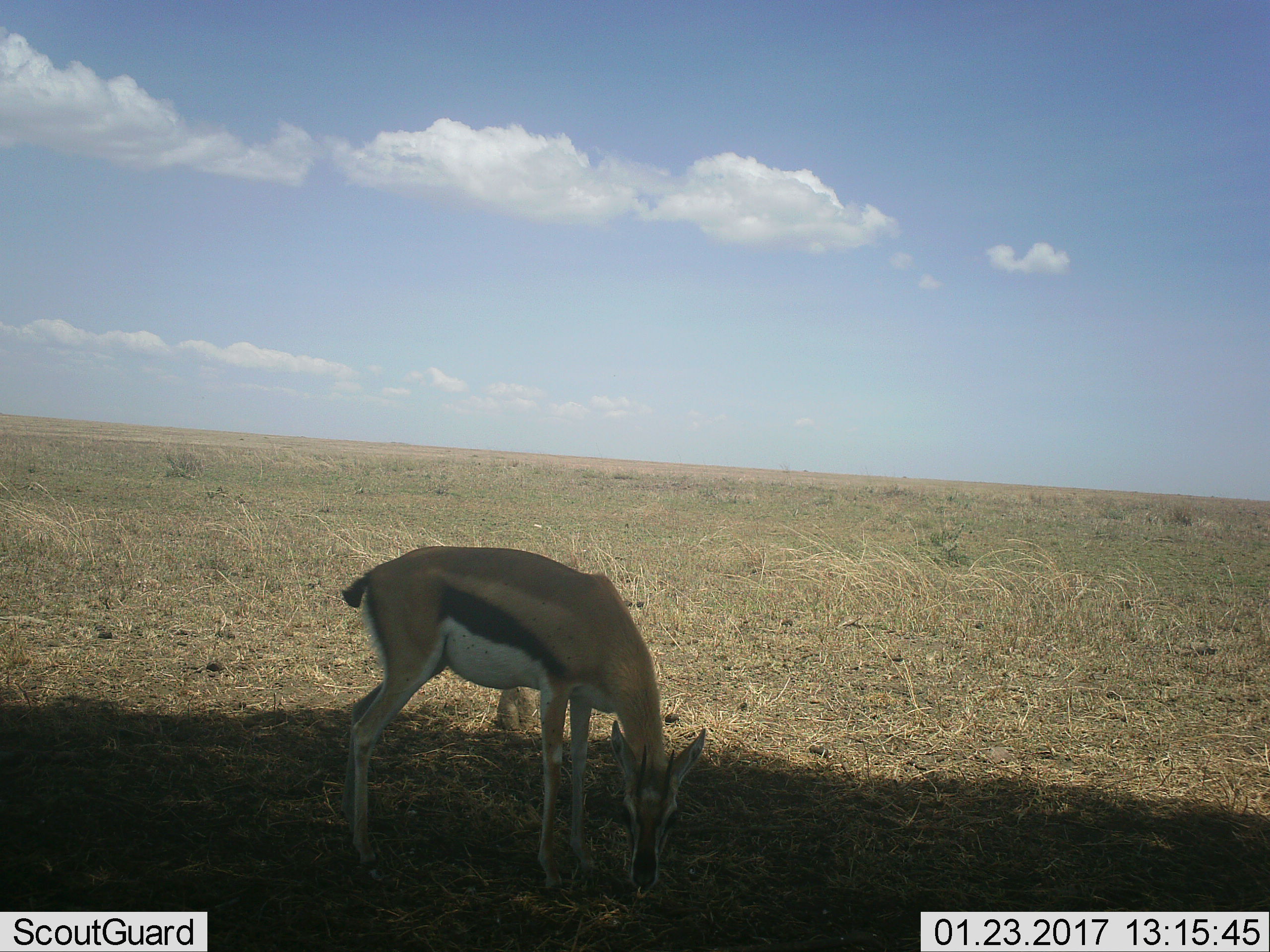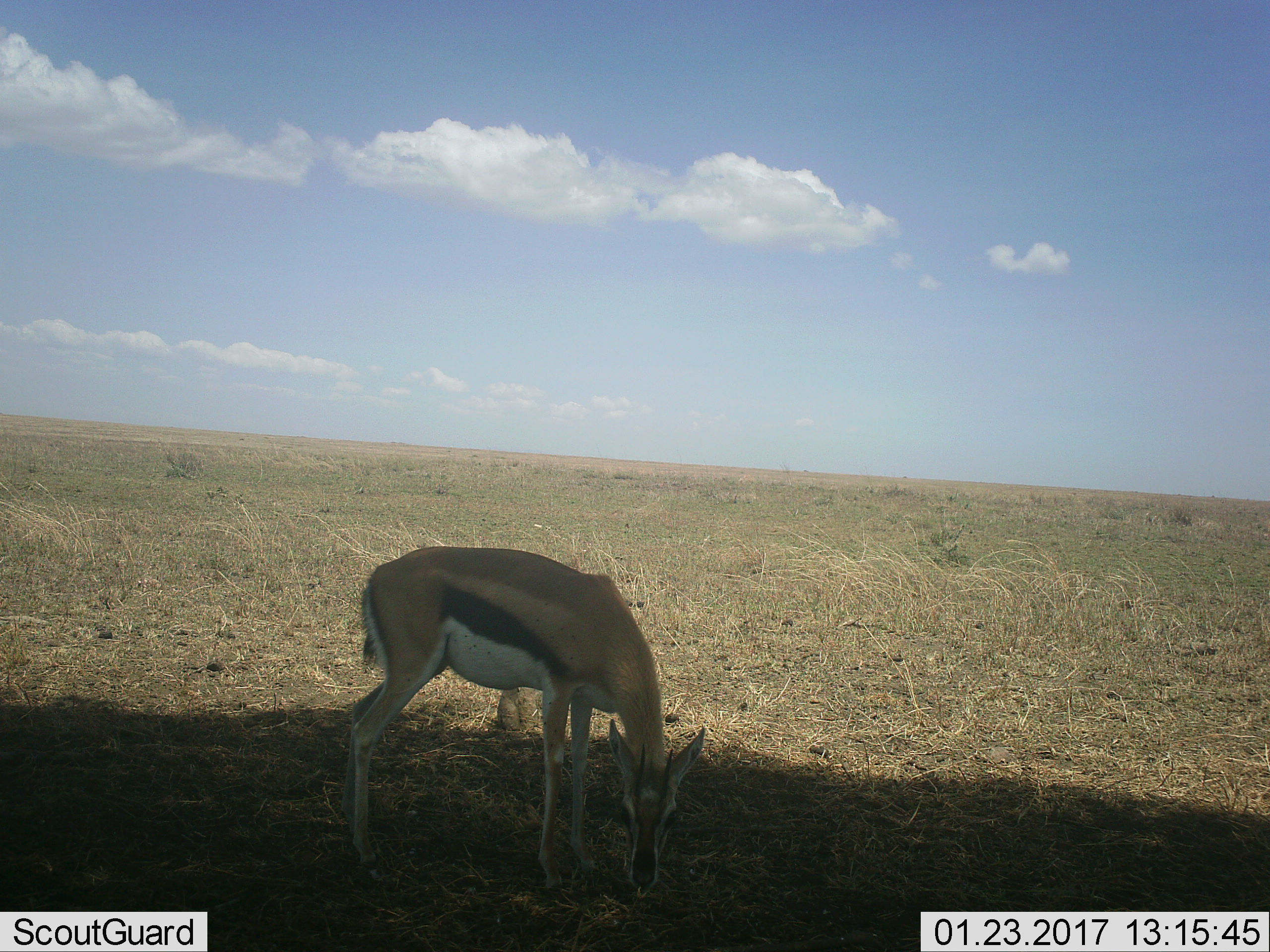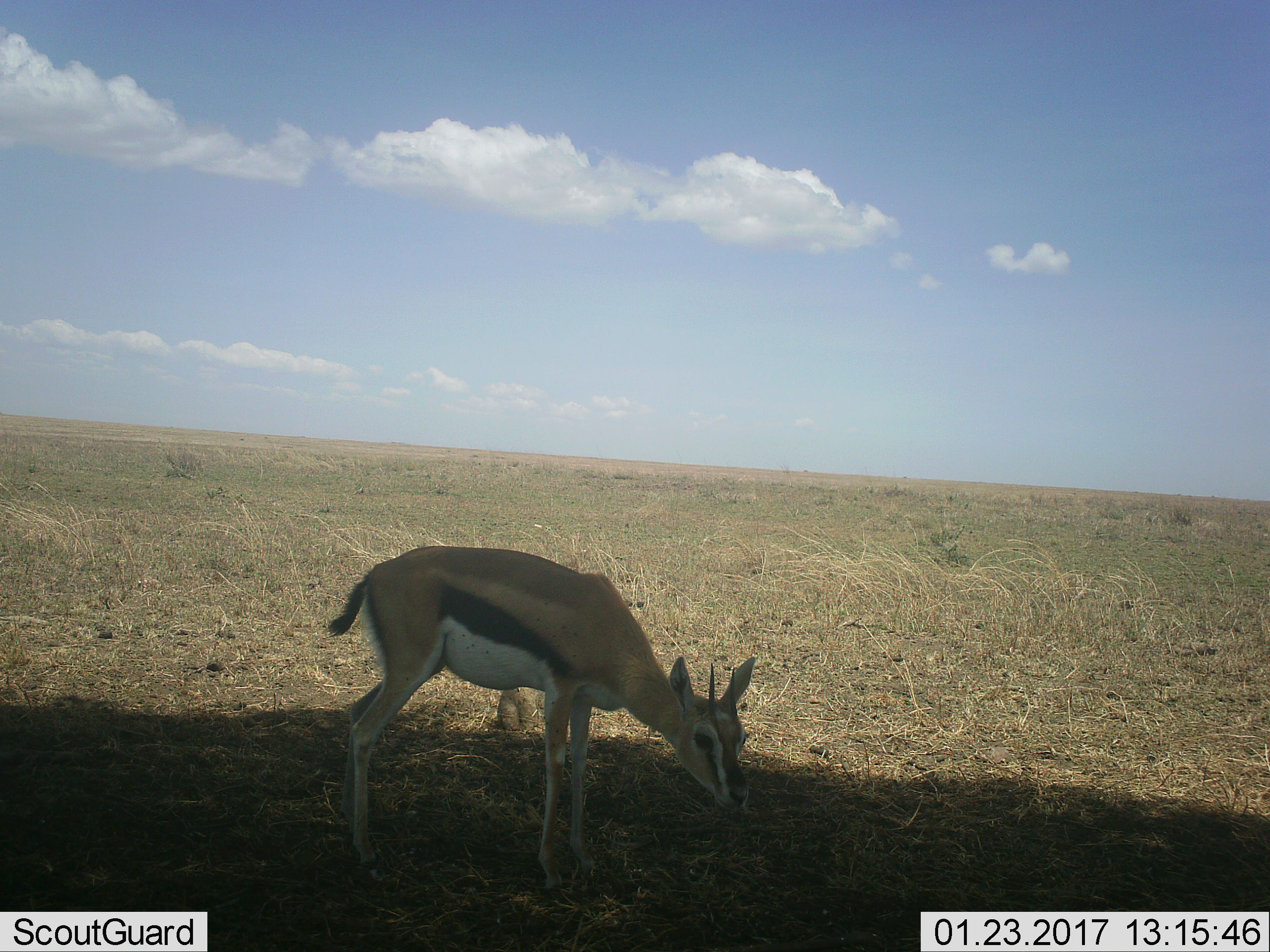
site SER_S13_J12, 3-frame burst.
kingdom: Animalia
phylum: Chordata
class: Mammalia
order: Artiodactyla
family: Bovidae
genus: Eudorcas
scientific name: Eudorcas thomsonii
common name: thomson's gazelle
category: gazellethomsons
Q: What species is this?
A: Gazellethomsons (thomson's gazelle) (Eudorcas thomsonii).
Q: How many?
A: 1.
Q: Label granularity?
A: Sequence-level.